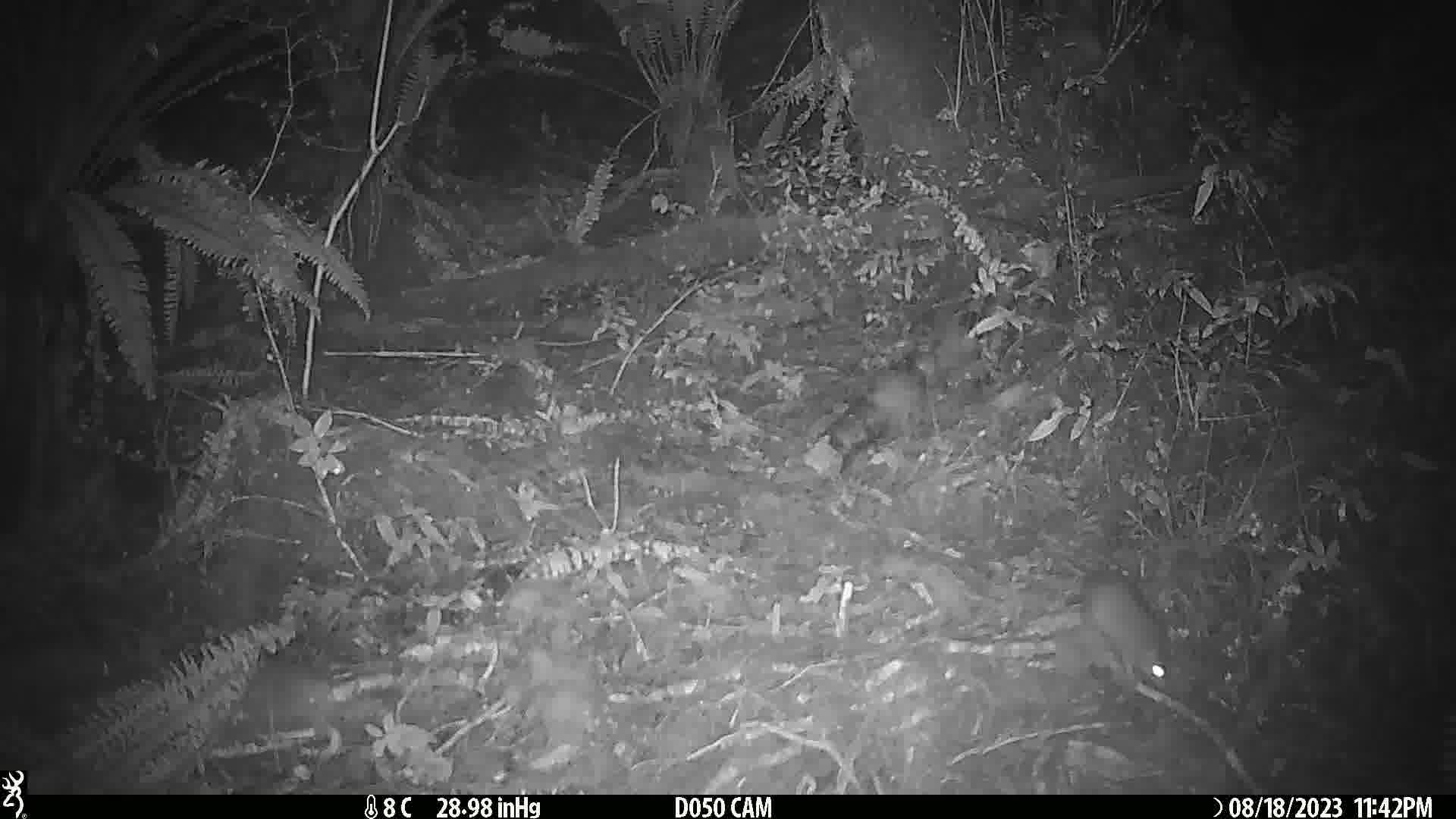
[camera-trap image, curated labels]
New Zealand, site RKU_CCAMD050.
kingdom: Animalia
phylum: Chordata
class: Mammalia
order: Rodentia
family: Muridae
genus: Rattus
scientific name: Rattus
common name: rat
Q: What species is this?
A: Rat (Rattus).